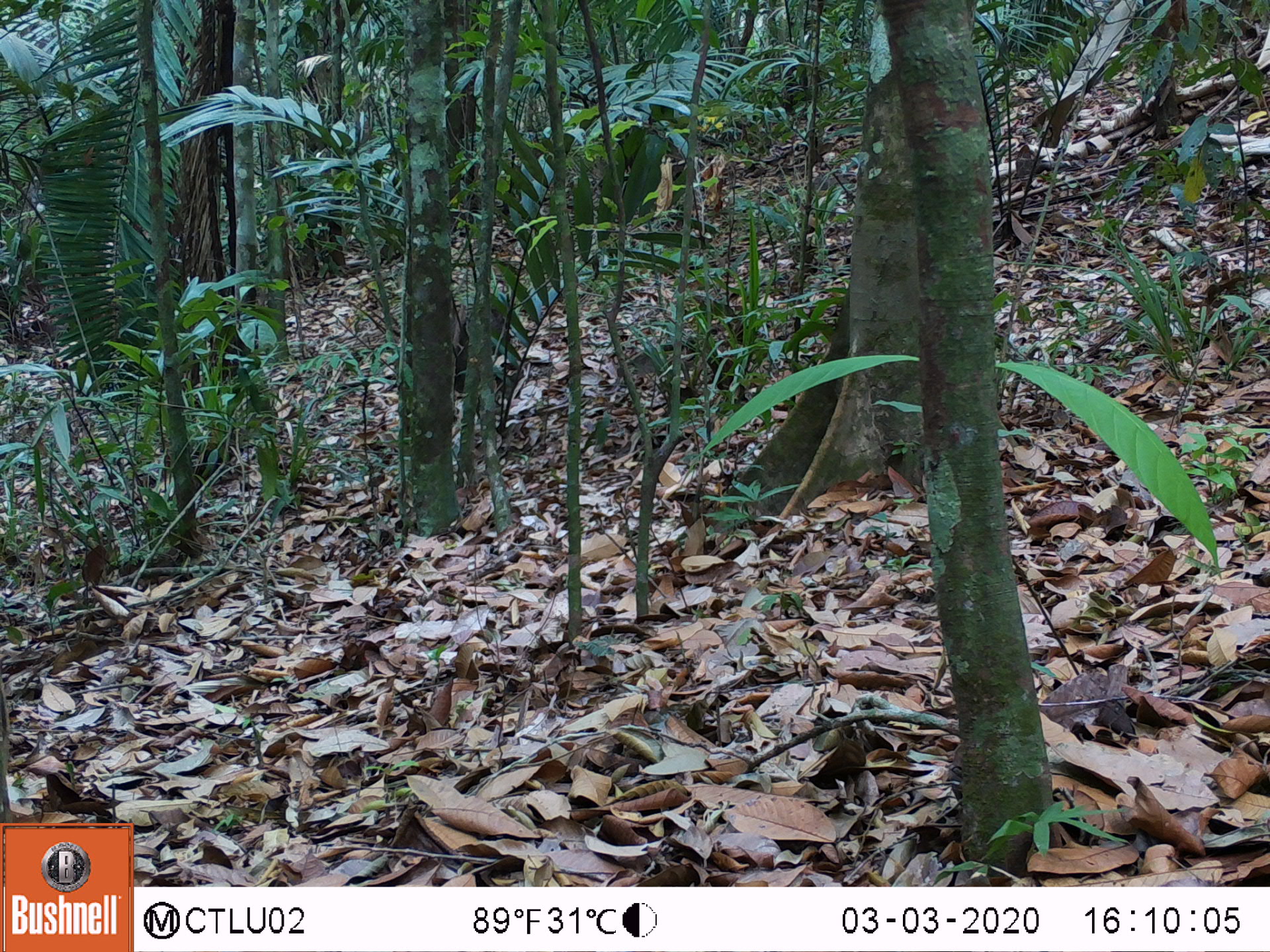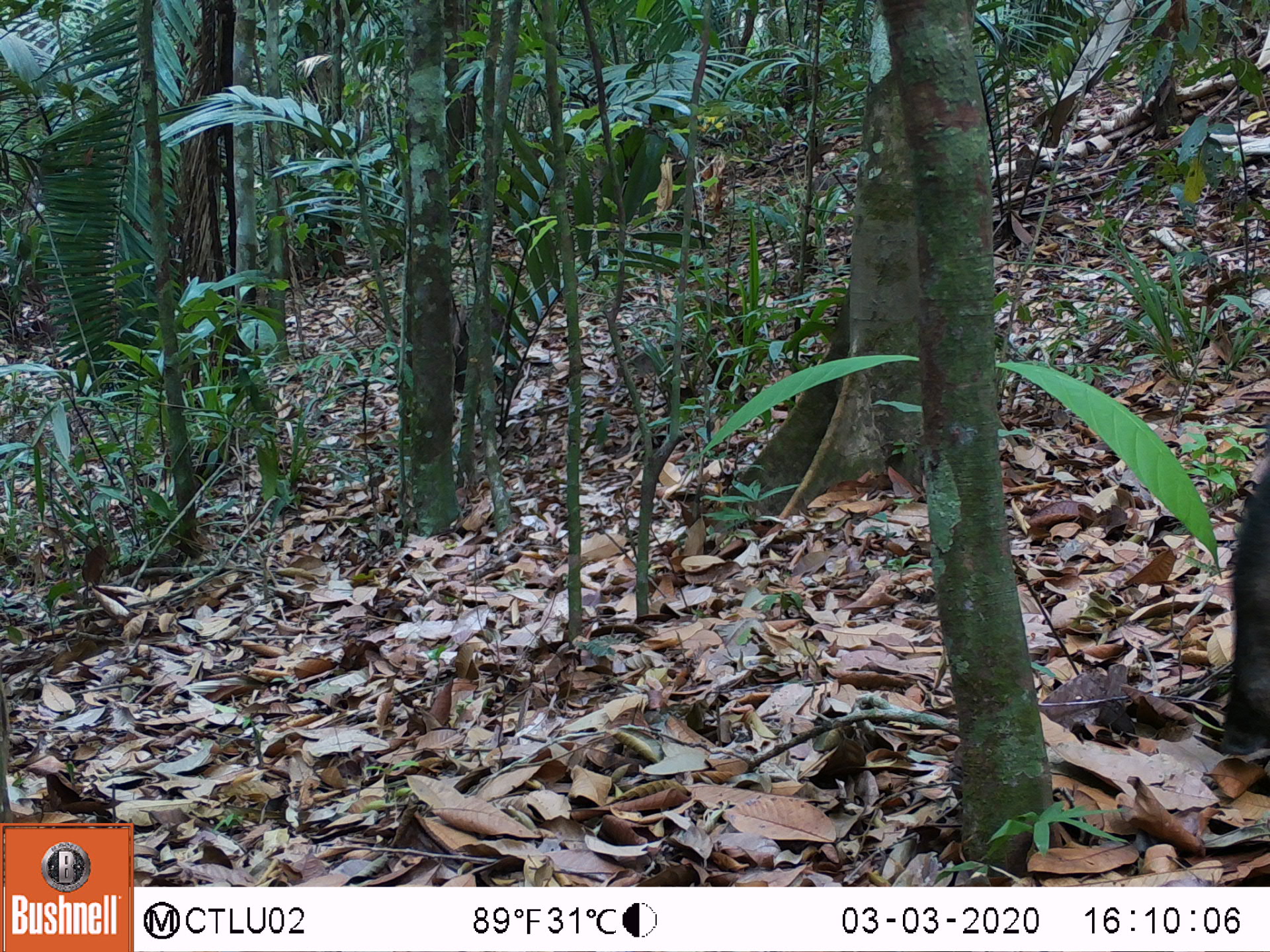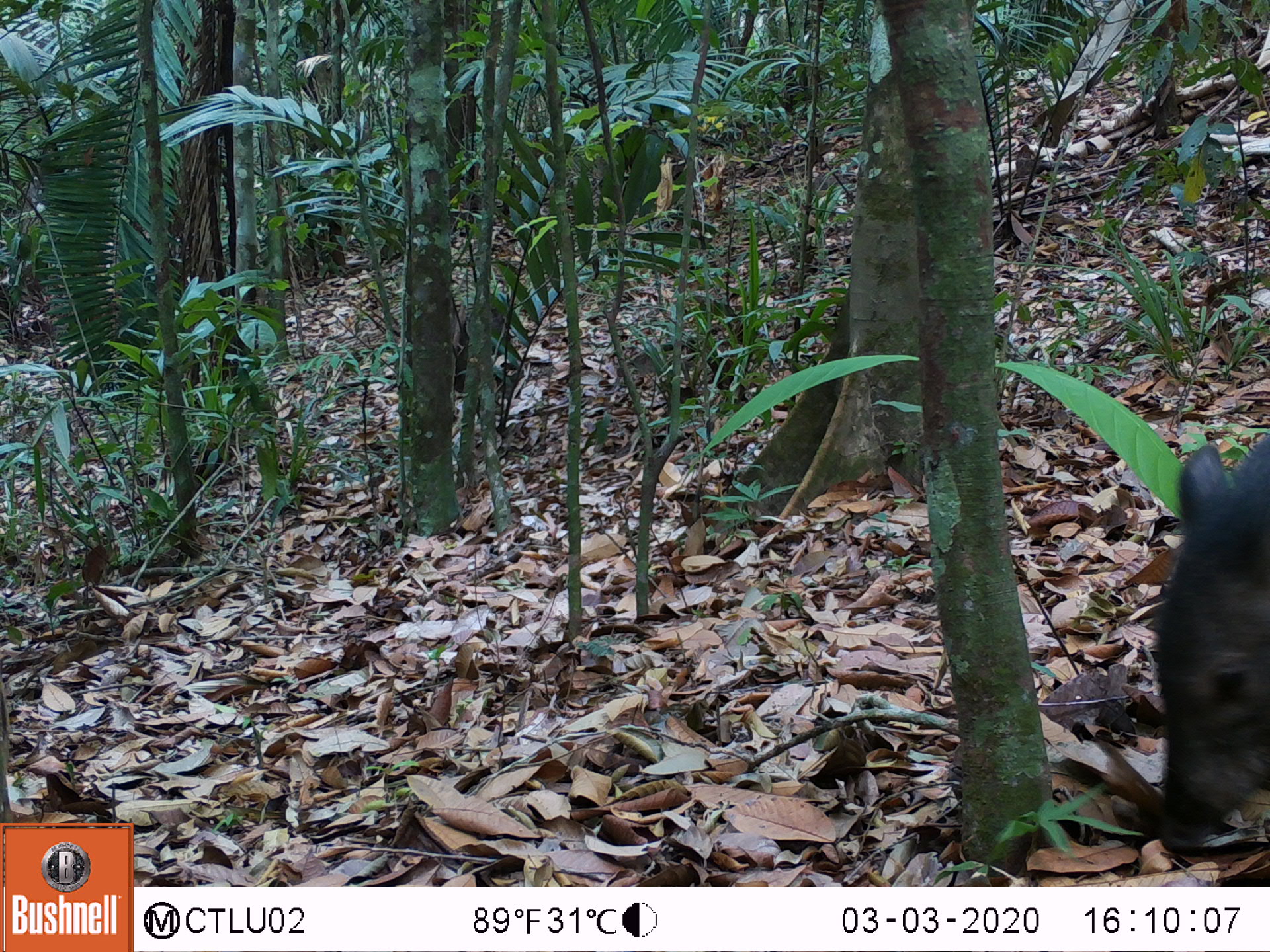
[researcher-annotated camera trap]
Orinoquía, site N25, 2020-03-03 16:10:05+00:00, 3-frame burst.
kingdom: Animalia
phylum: Chordata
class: Mammalia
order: Artiodactyla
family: Tayassuidae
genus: Pecari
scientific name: Pecari tajacu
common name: collared peccary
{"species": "collared peccary (Pecari tajacu)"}